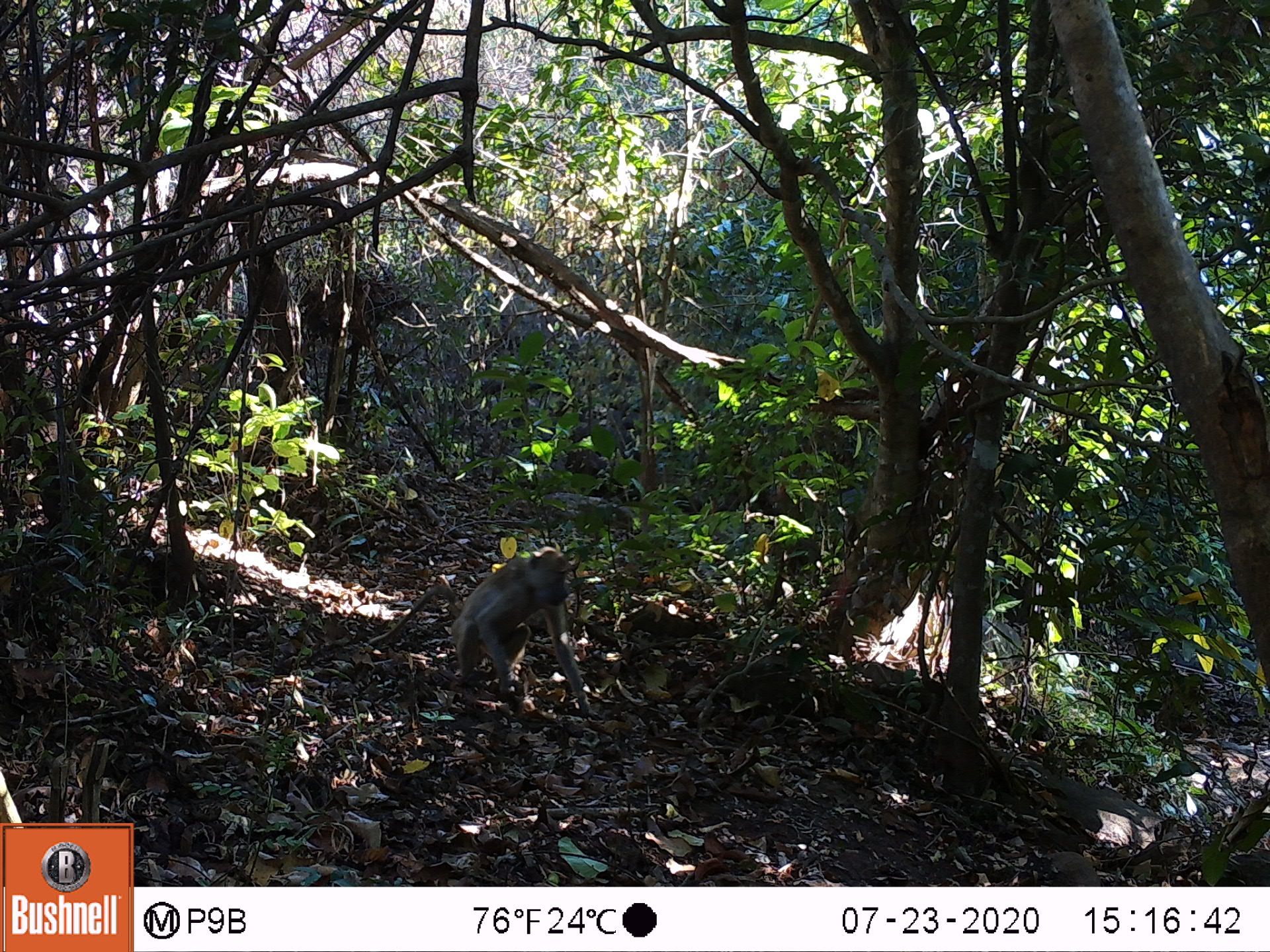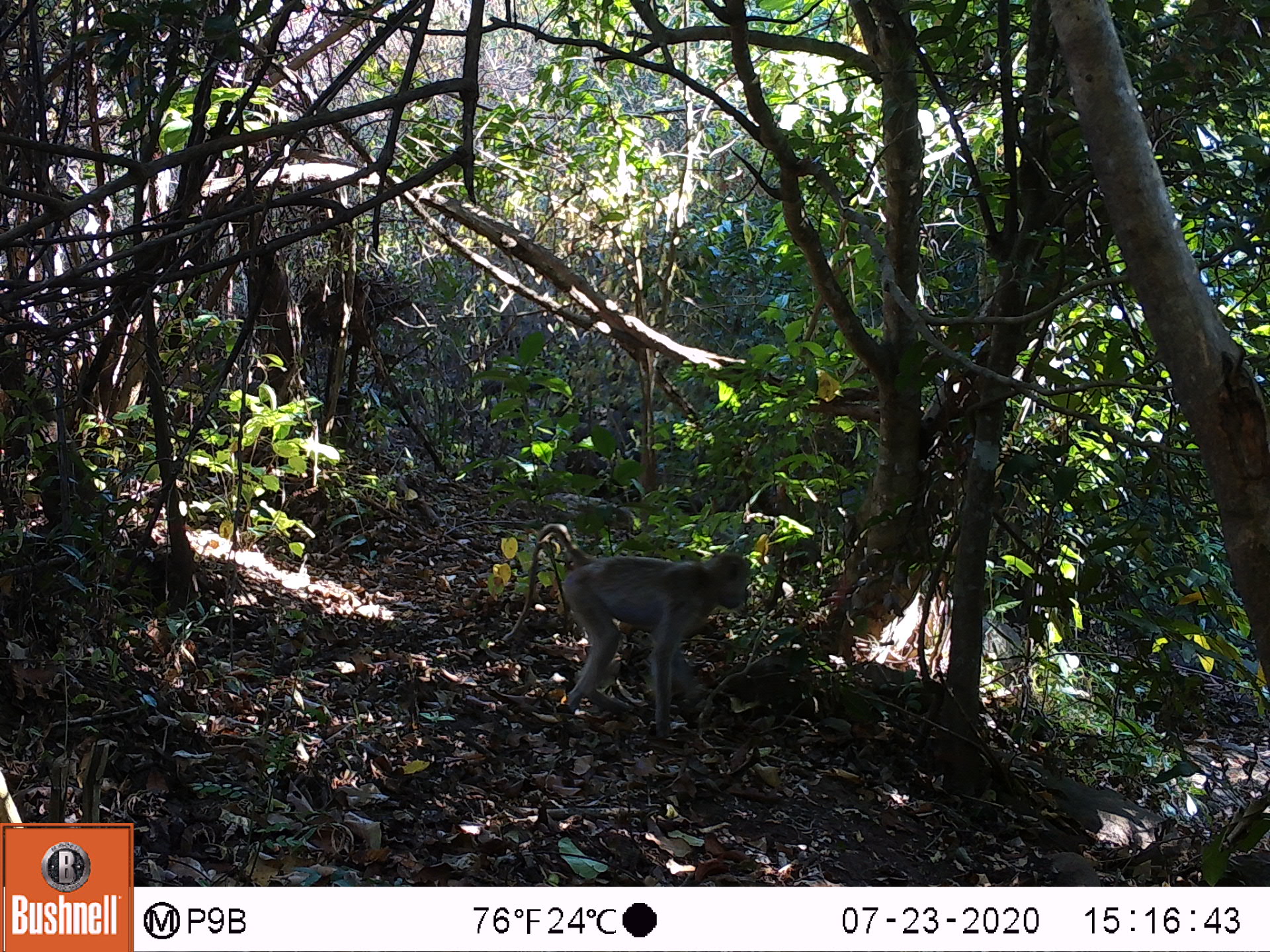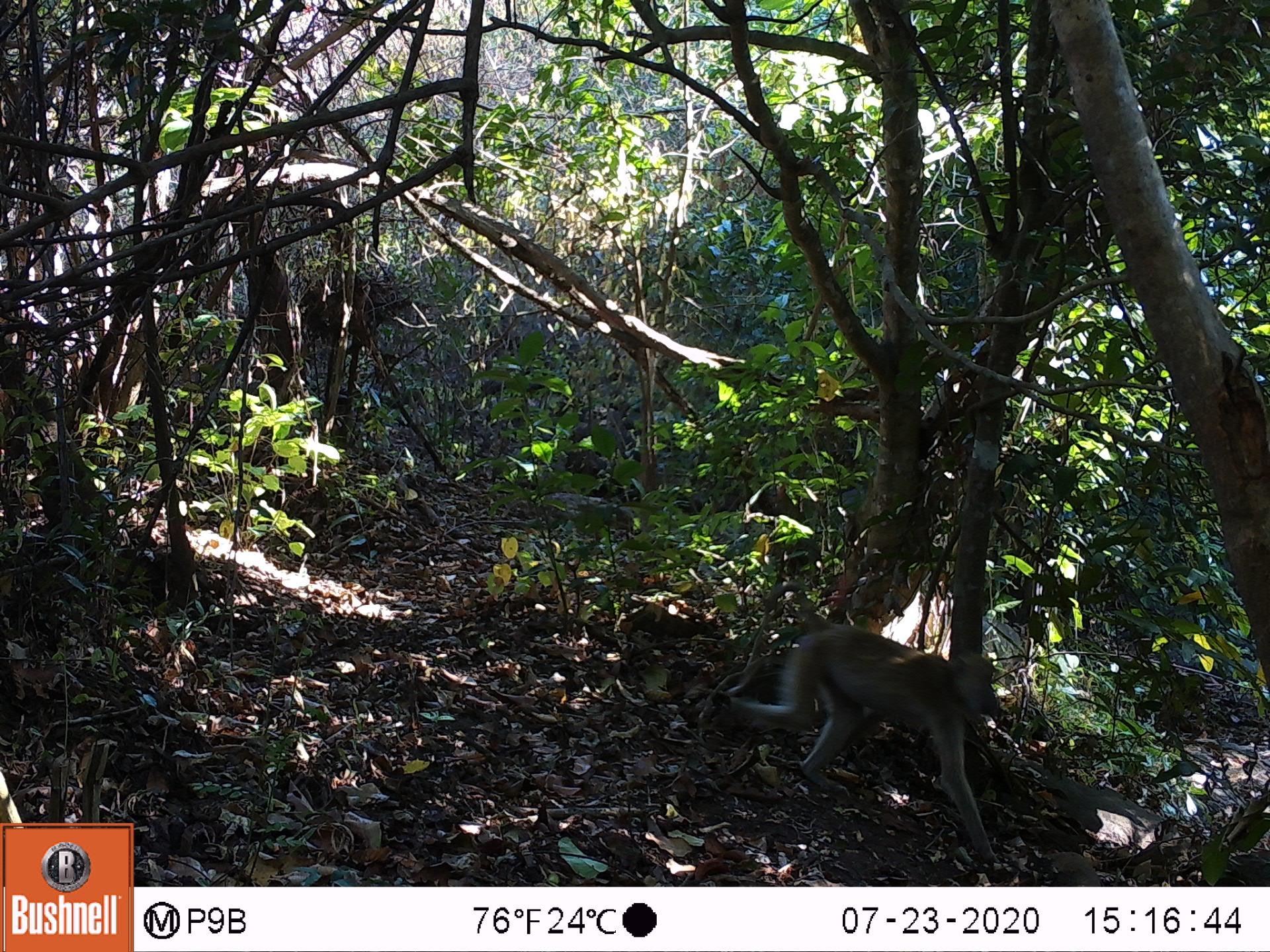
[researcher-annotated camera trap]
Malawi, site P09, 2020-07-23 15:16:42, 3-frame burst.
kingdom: Animalia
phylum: Chordata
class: Mammalia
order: Primates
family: Cercopithecidae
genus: Papio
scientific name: Papio cynocephalus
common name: yellow baboon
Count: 1.